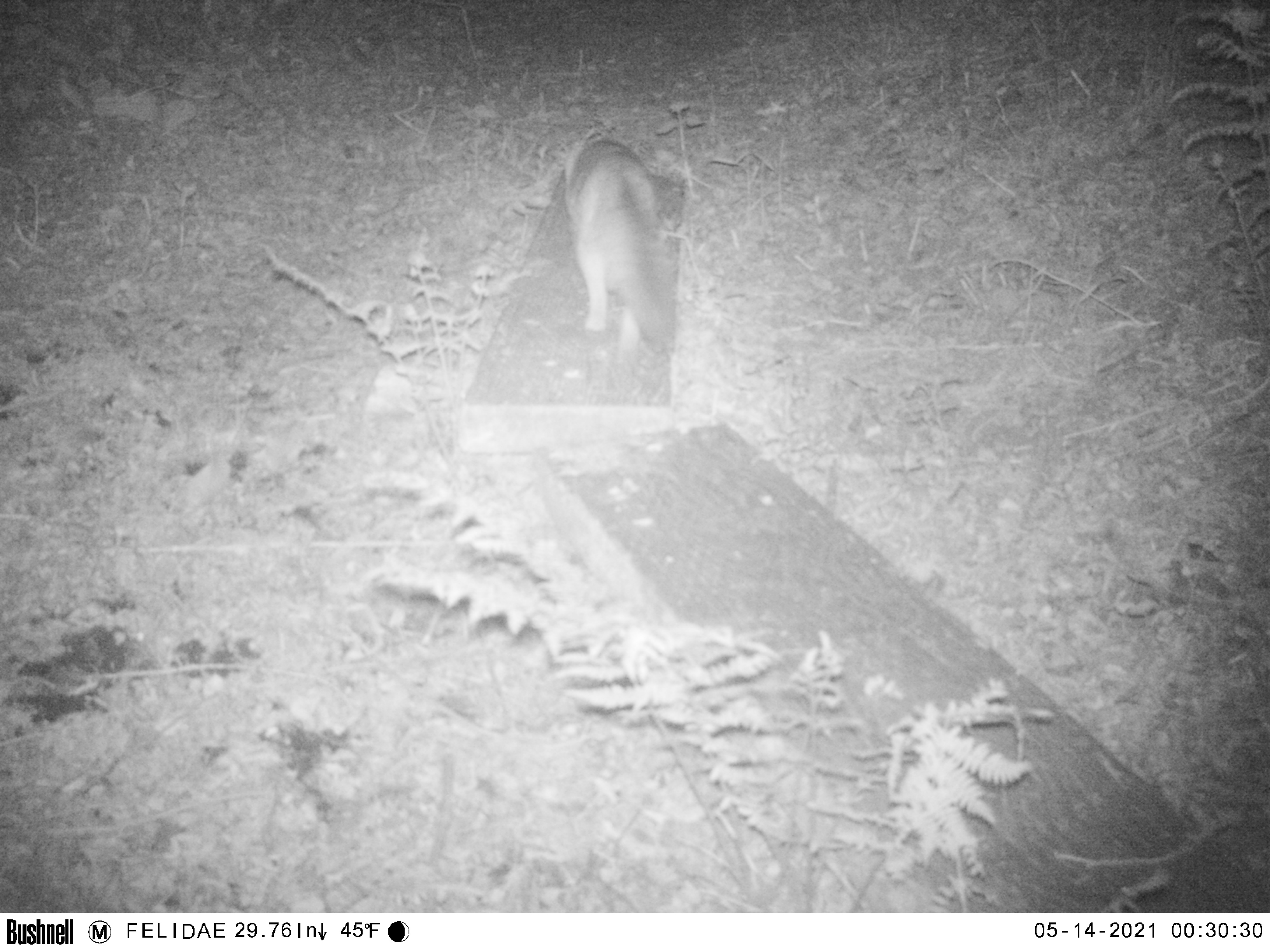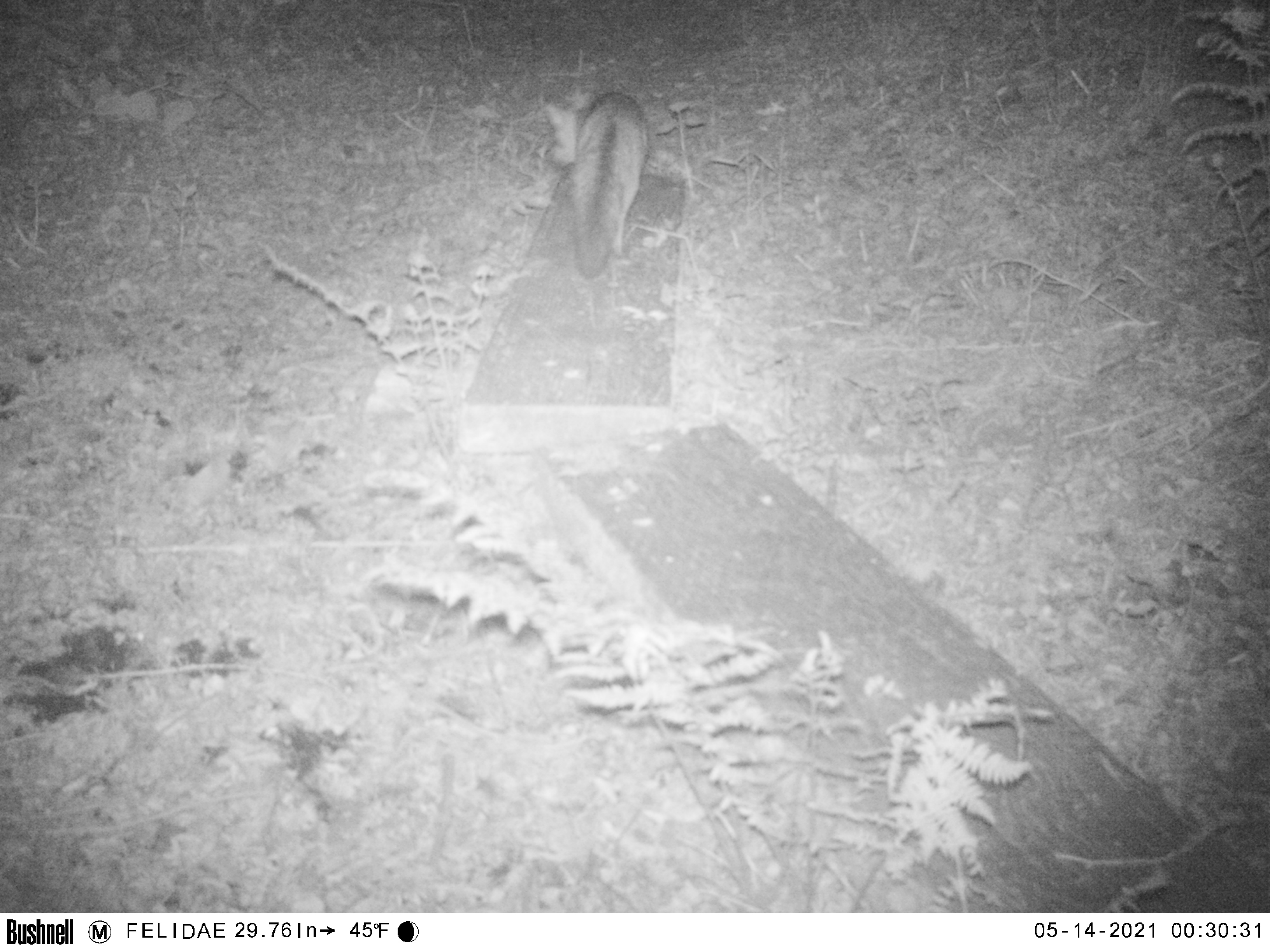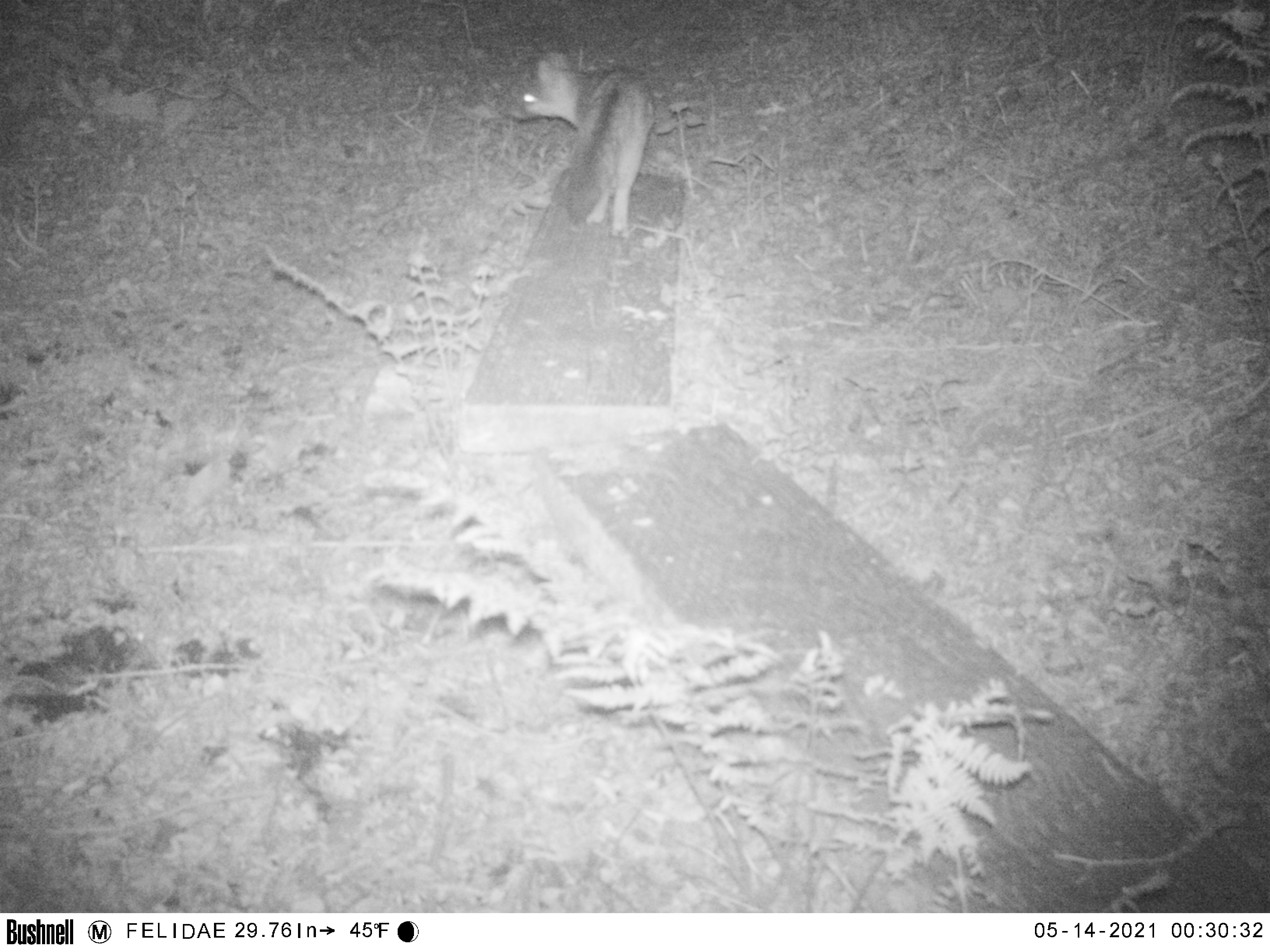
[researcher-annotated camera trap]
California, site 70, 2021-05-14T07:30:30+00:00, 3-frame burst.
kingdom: Animalia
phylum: Chordata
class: Mammalia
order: Carnivora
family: Canidae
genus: Urocyon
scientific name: Urocyon cinereoargenteus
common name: gray fox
Gray fox (Urocyon cinereoargenteus).